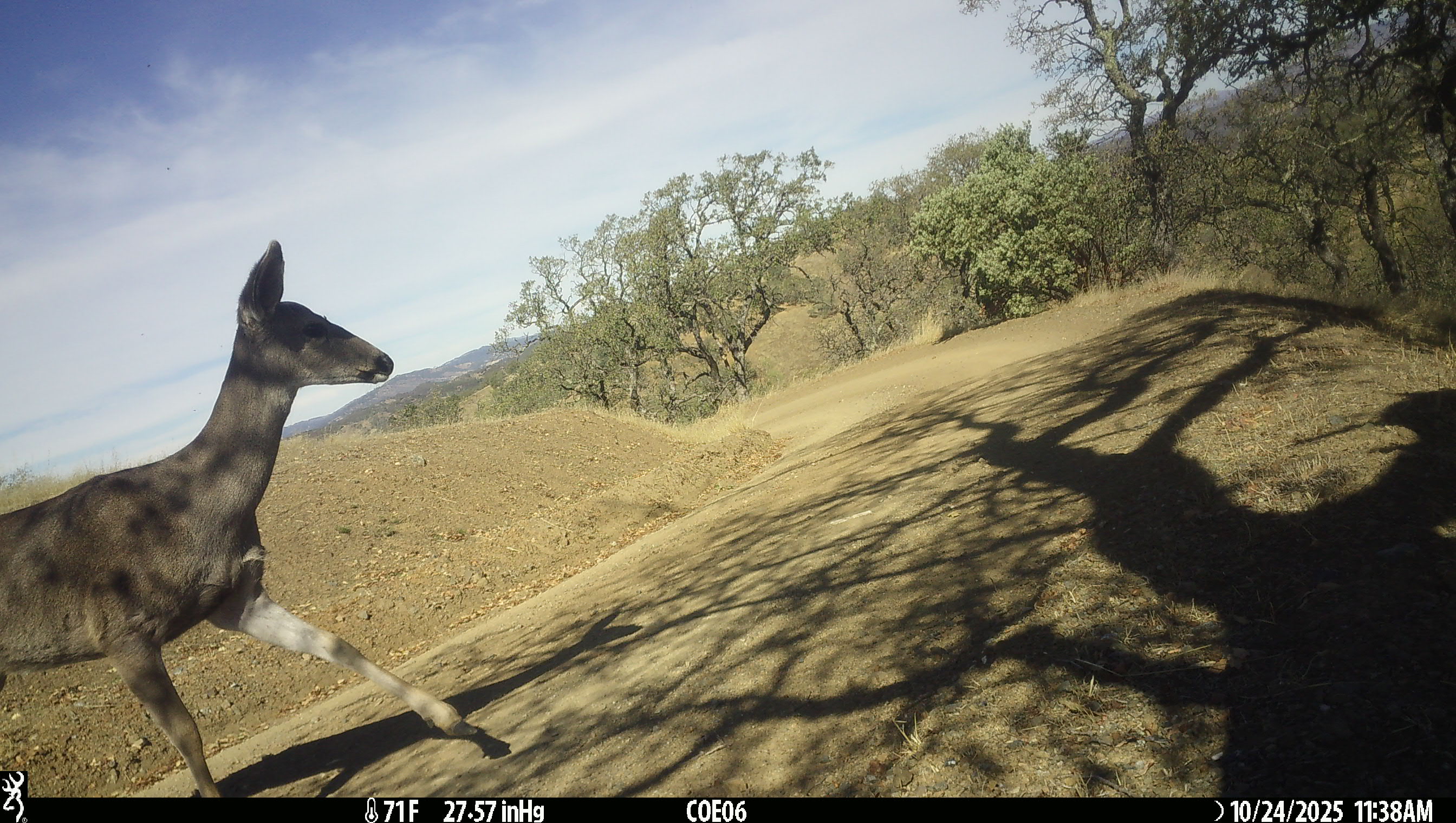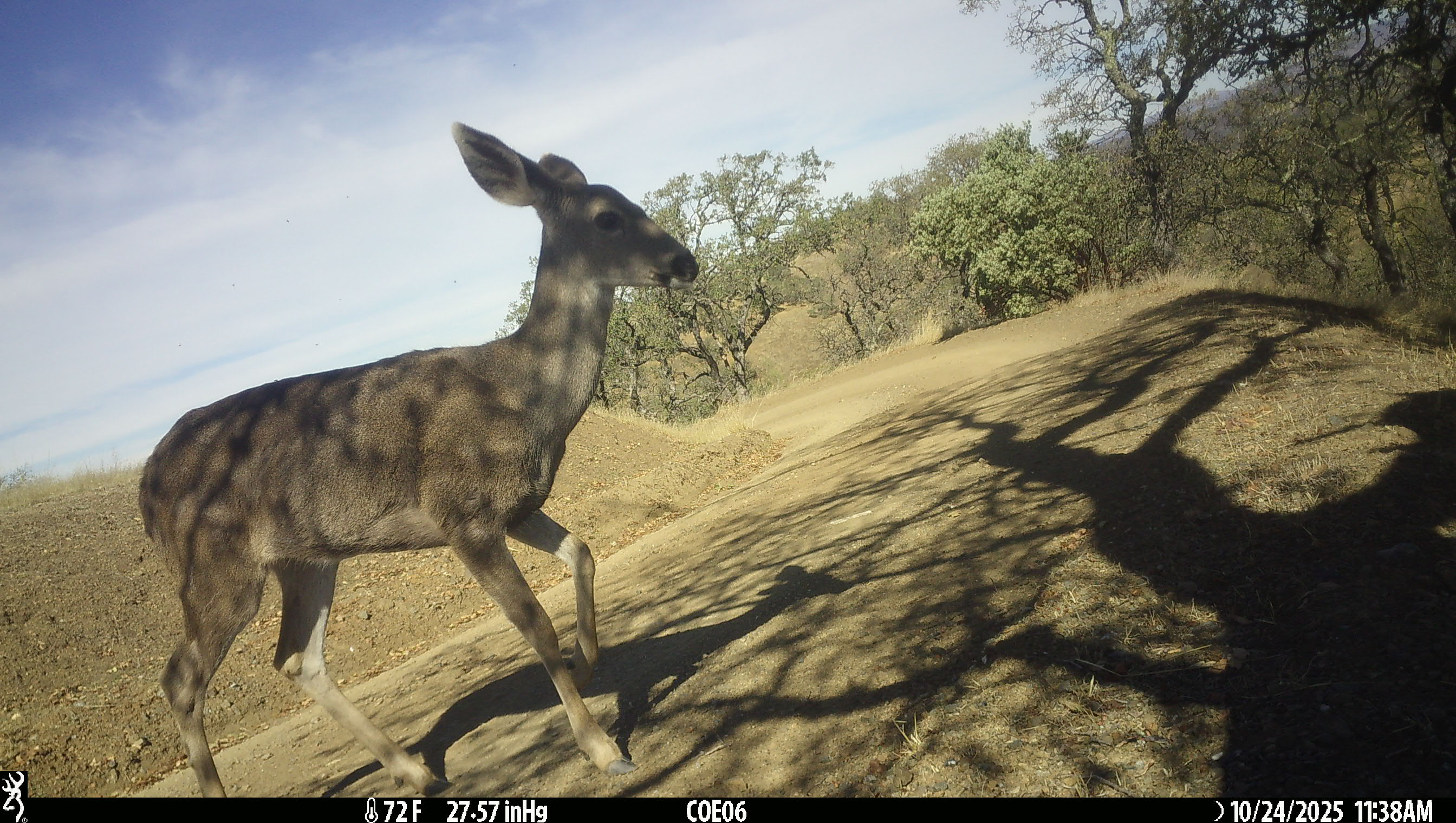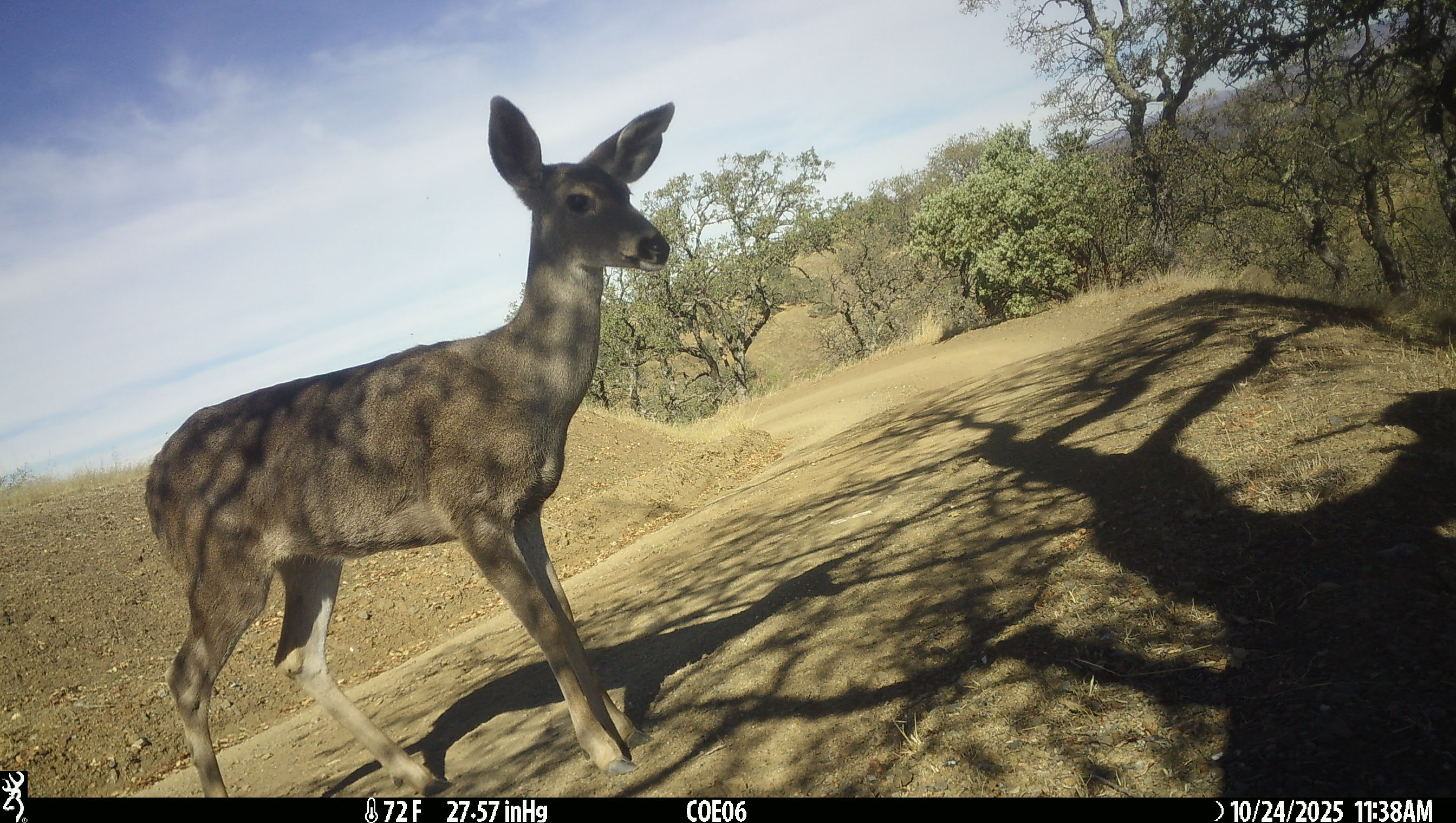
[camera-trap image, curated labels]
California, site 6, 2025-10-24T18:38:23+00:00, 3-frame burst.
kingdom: Animalia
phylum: Chordata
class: Mammalia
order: Artiodactyla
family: Cervidae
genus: Odocoileus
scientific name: Odocoileus hemionus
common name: mule deer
Mule deer (Odocoileus hemionus).